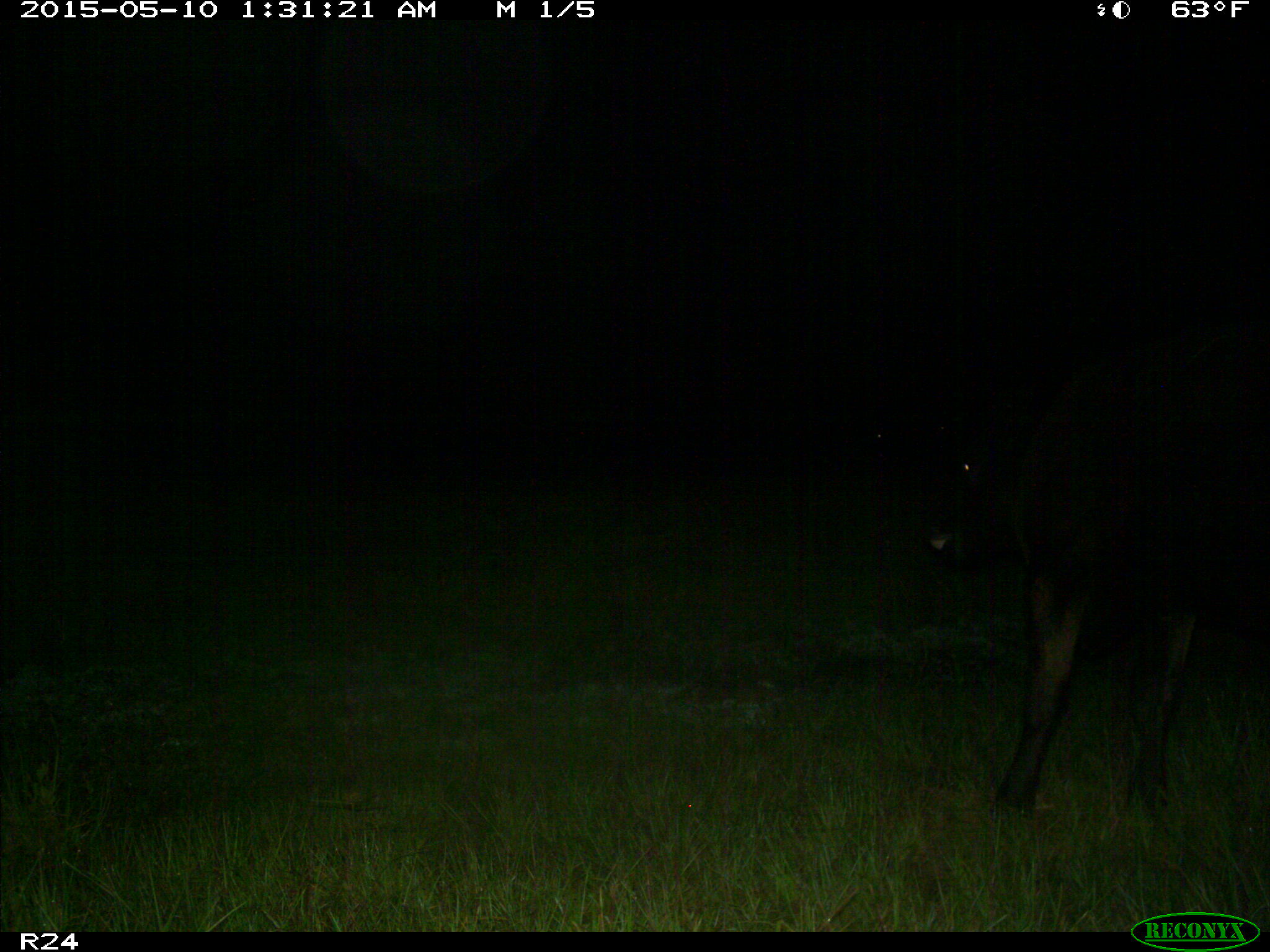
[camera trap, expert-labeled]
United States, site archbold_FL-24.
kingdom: Animalia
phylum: Chordata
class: Mammalia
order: Artiodactyla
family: Bovidae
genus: Bos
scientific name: Bos taurus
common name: domestic cow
Bos taurus (domestic cow).